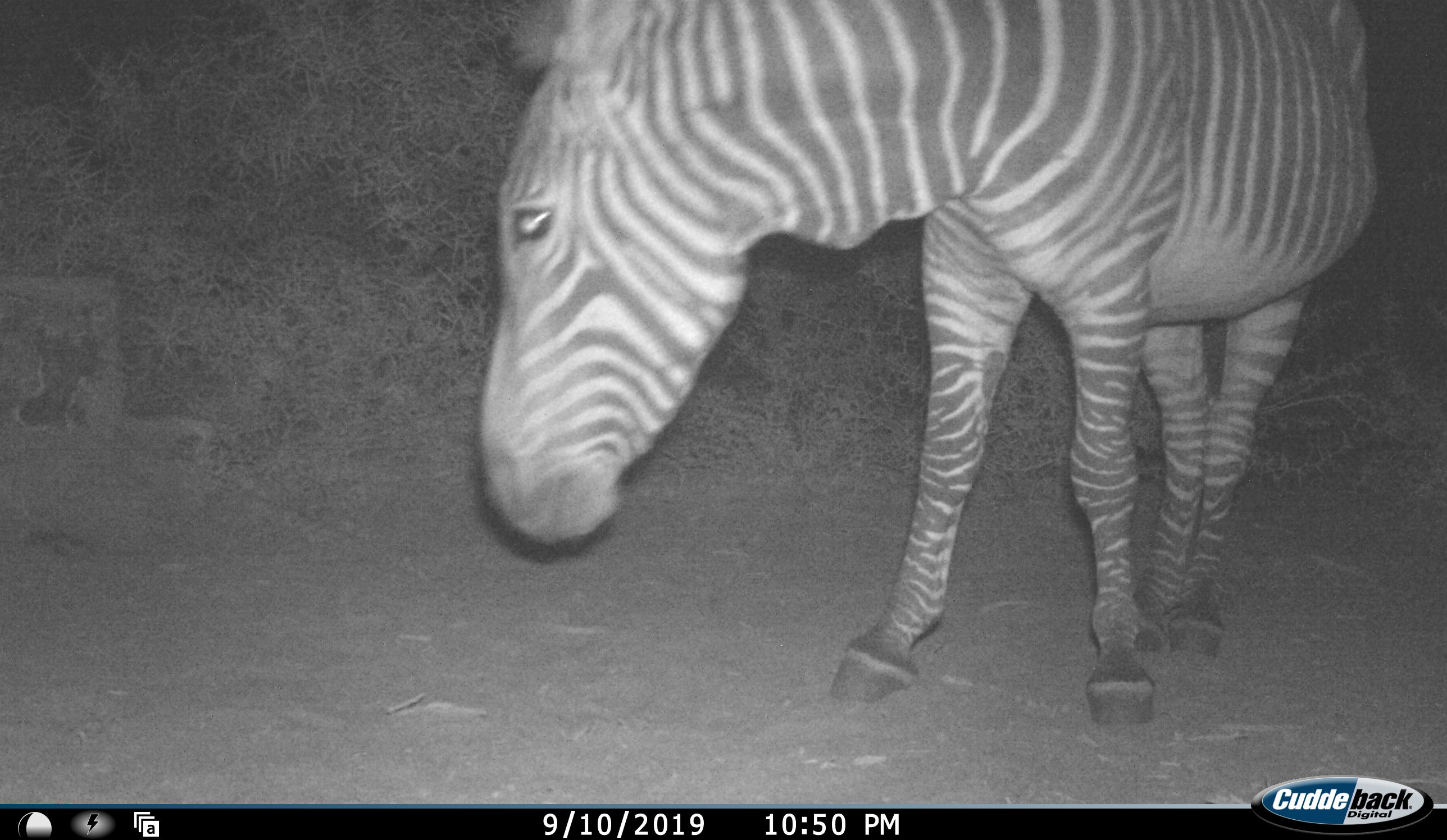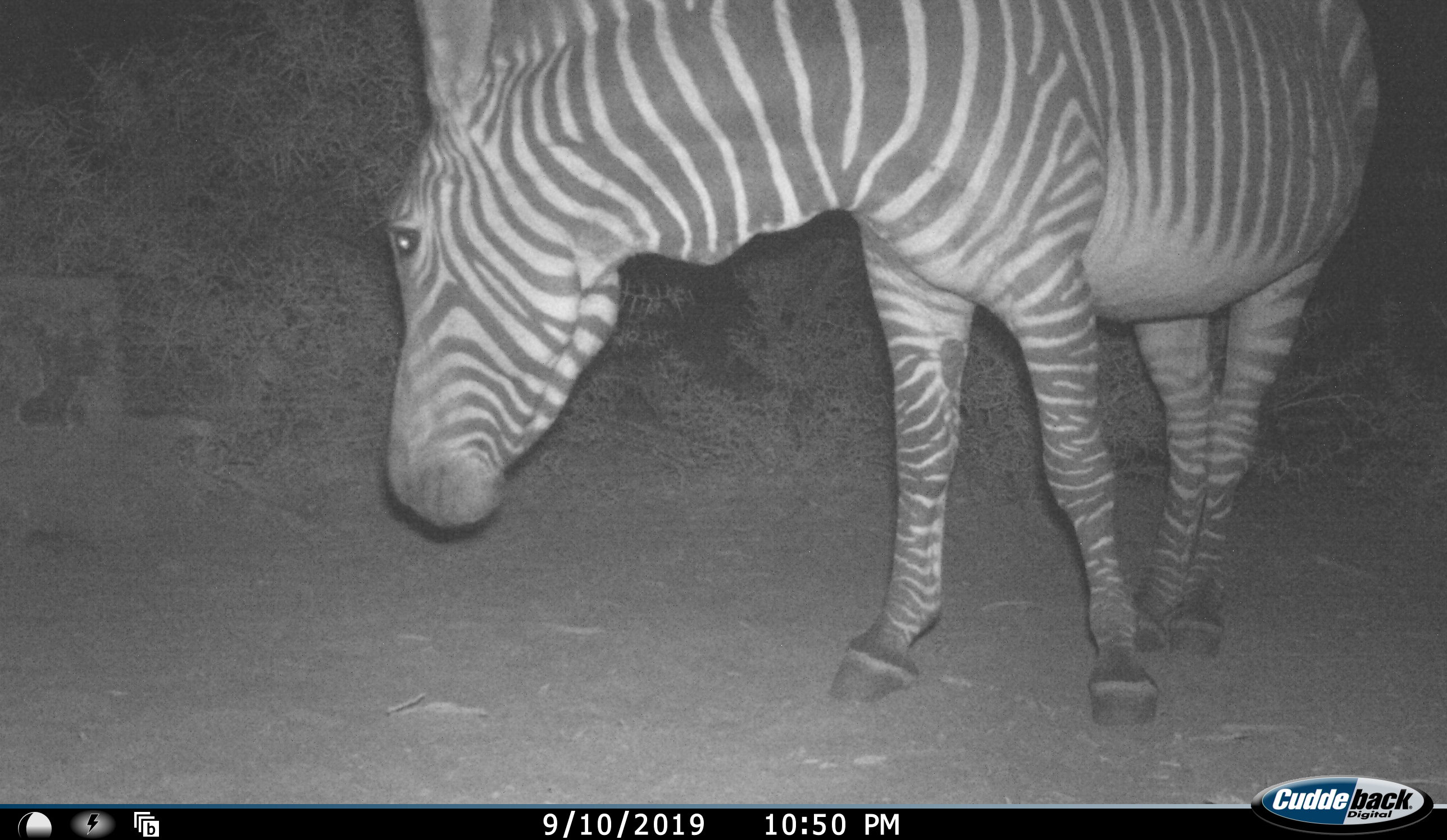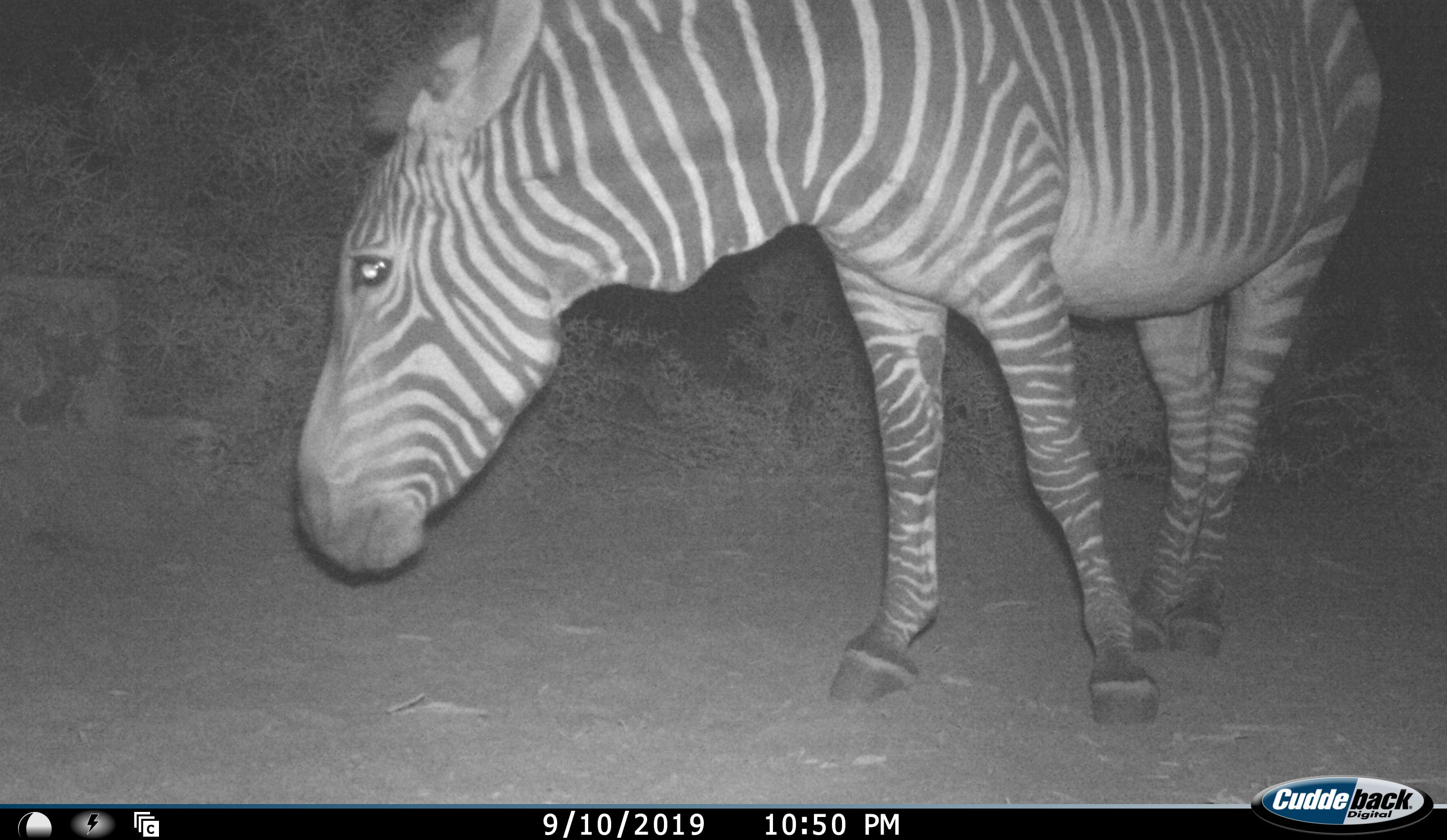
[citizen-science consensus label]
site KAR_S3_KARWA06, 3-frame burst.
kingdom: Animalia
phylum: Chordata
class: Mammalia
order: Perissodactyla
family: Equidae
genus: Equus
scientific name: Equus zebra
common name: mountain zebra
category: zebramountain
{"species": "zebramountain (mountain zebra) (Equus zebra)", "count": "1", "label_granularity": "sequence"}